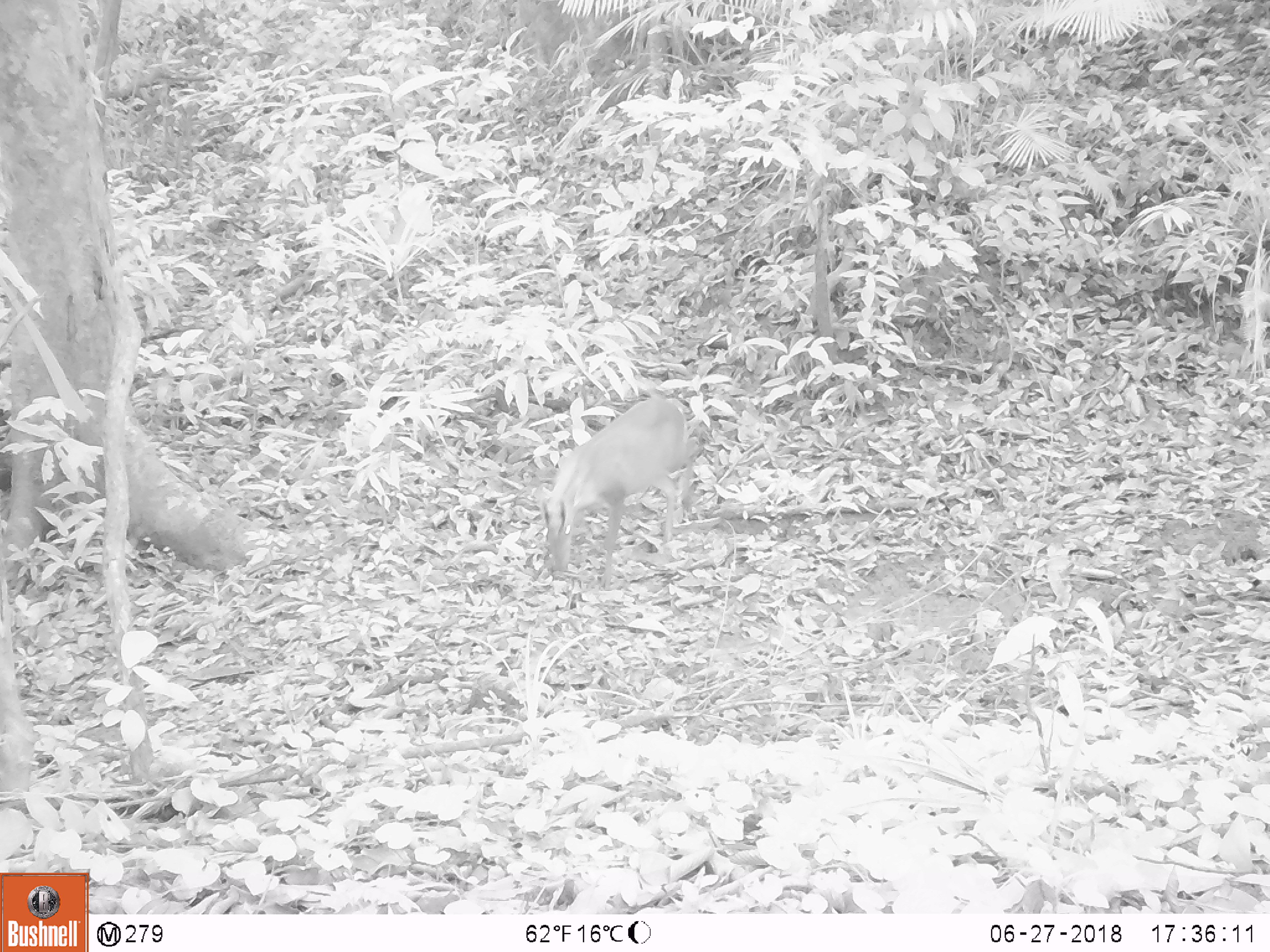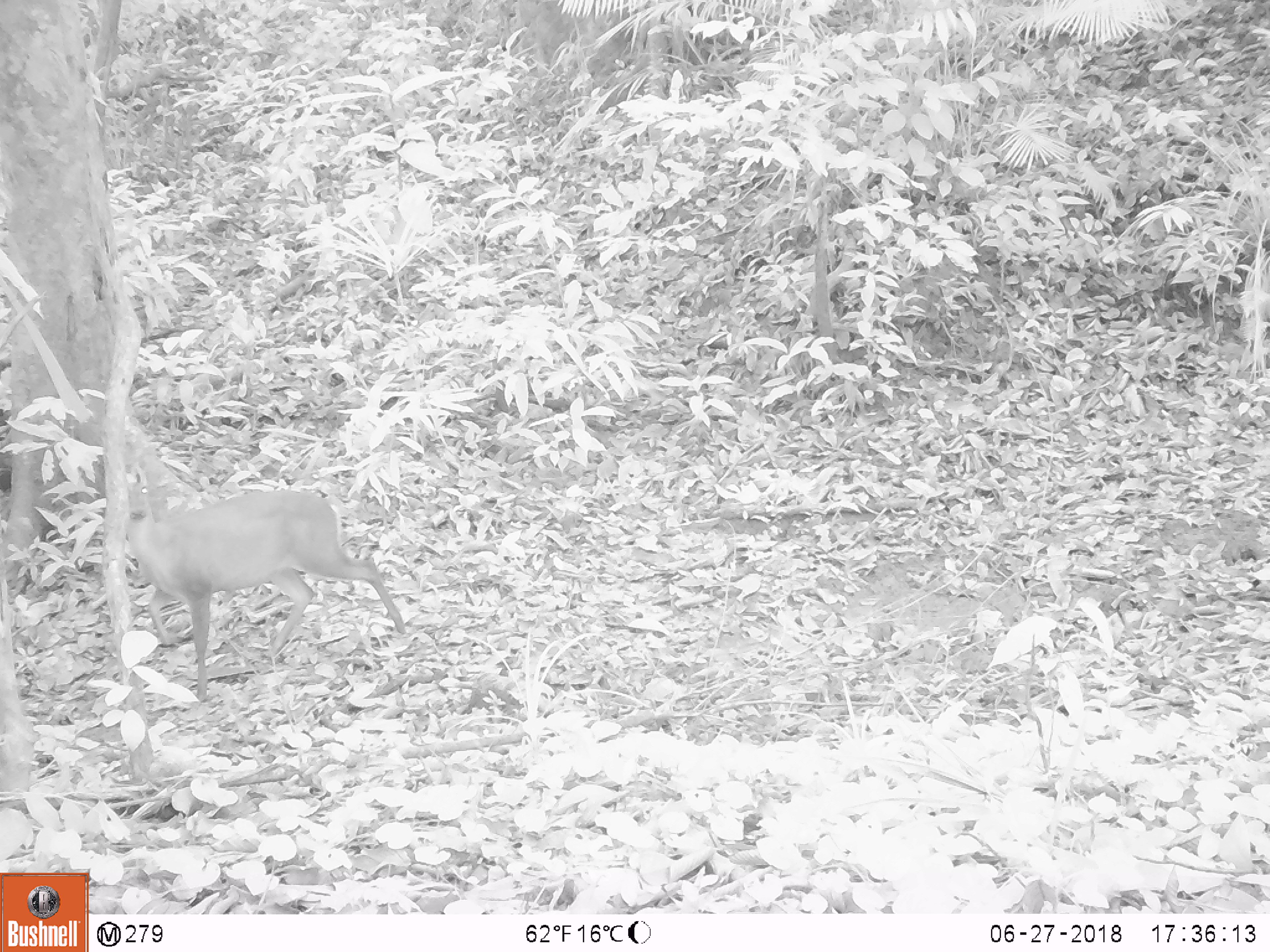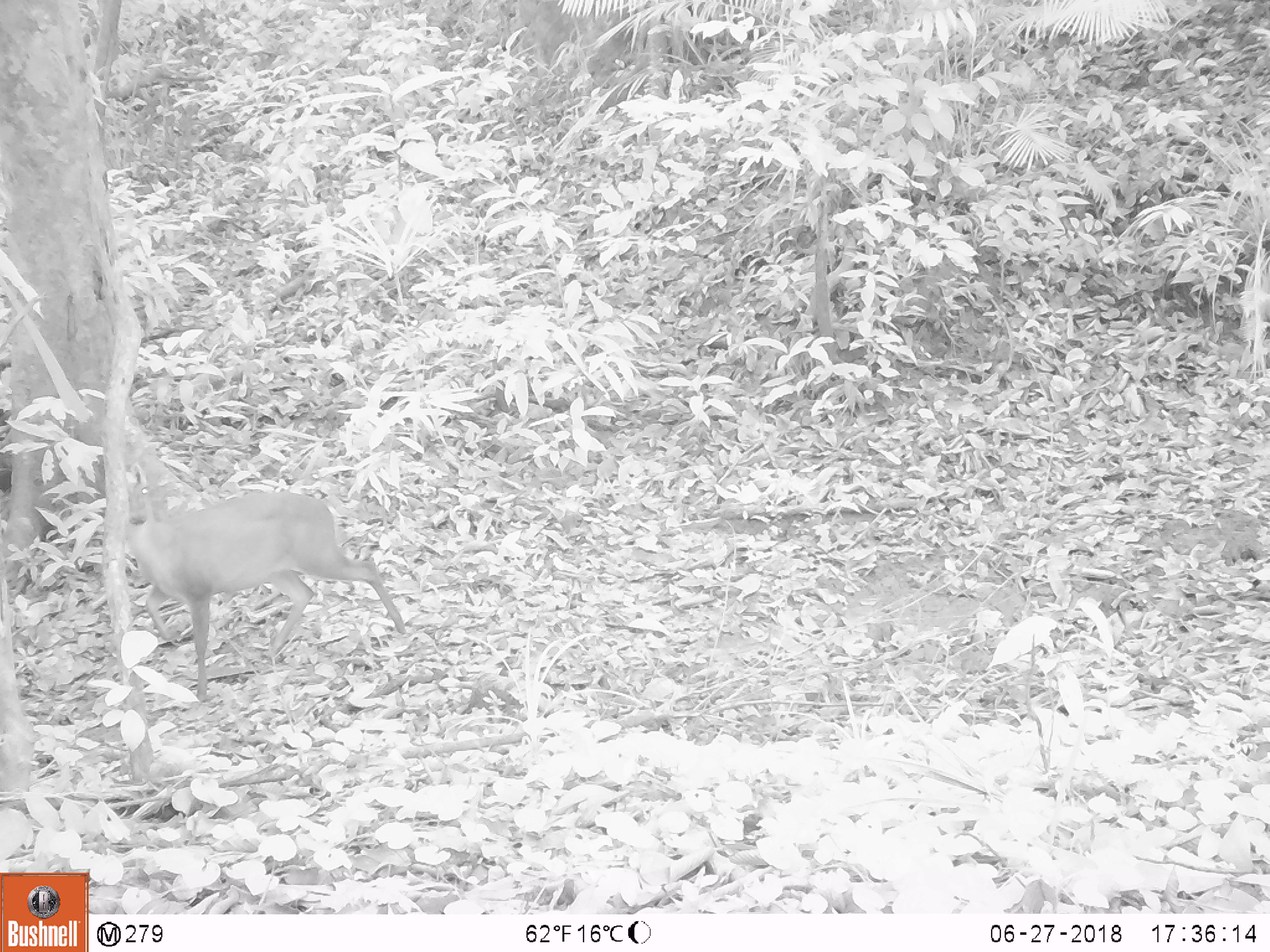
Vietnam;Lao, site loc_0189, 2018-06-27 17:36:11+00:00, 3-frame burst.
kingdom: Animalia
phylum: Chordata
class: Mammalia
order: Artiodactyla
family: Cervidae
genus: Muntiacus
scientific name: Muntiacus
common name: muntjacs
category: unidentified muntjac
Unidentified muntjac (muntjacs) (Muntiacus). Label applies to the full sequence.